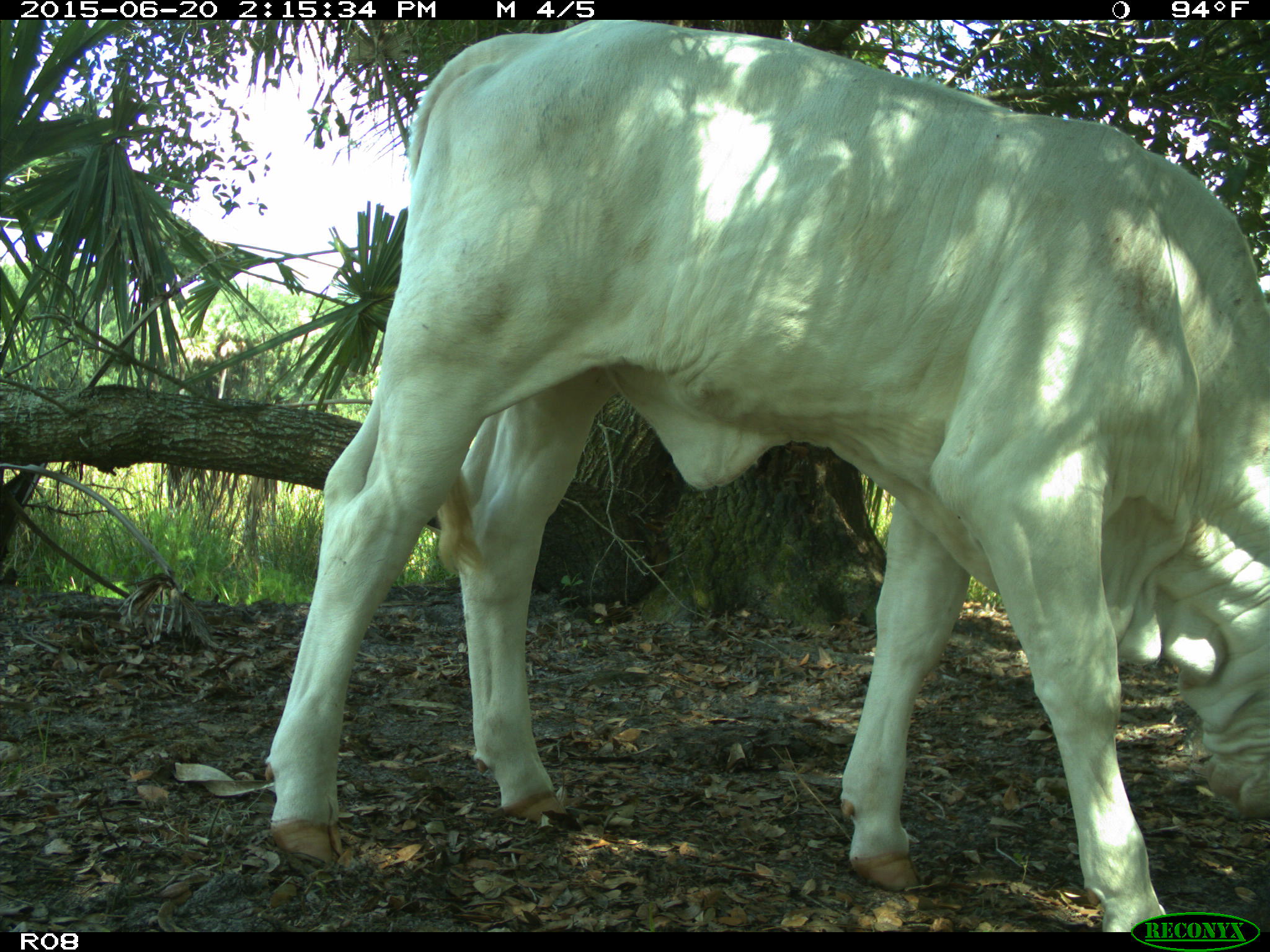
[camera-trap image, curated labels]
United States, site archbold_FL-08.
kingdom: Animalia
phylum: Chordata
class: Mammalia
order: Artiodactyla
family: Bovidae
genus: Bos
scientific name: Bos taurus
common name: domestic cow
Bos taurus (domestic cow).